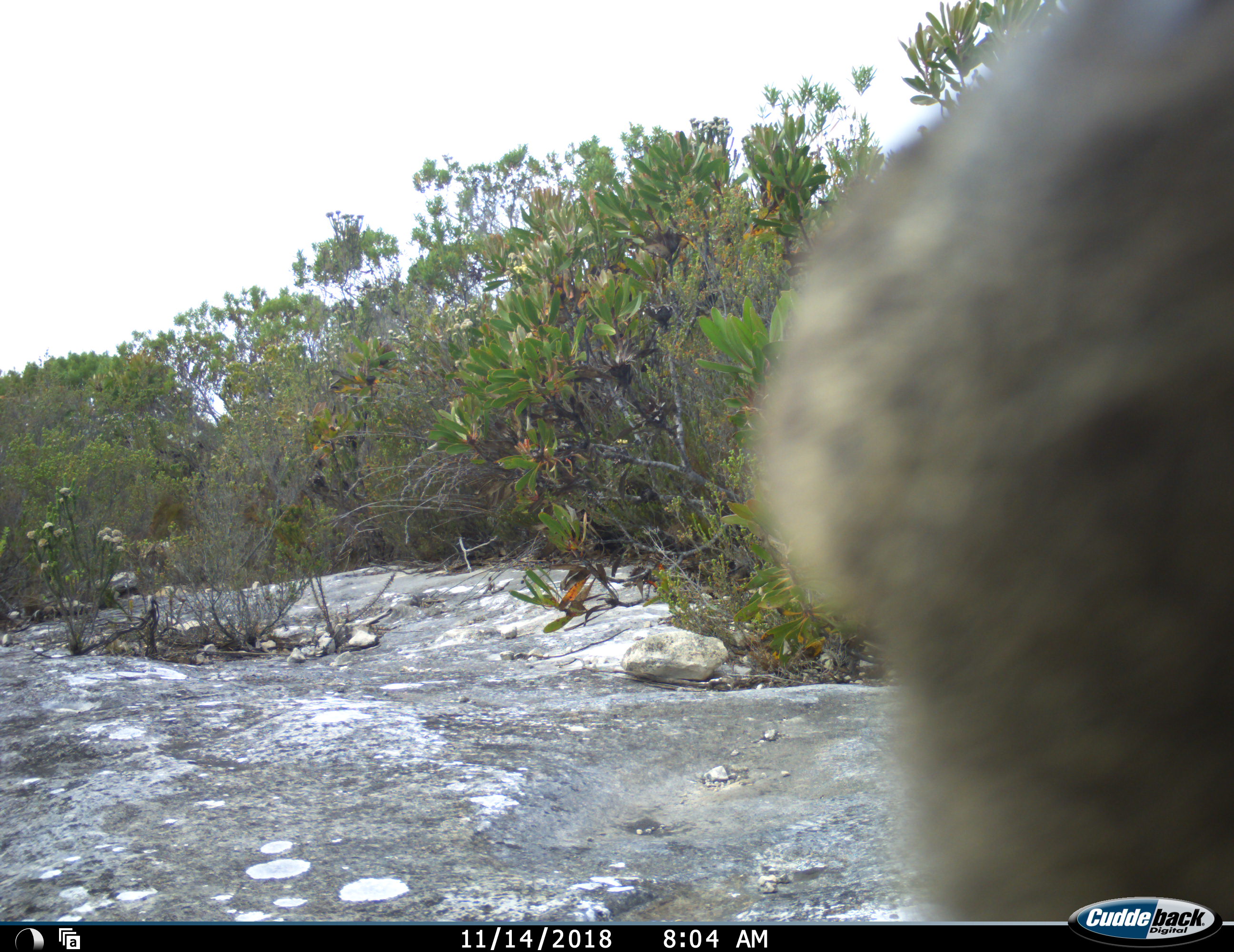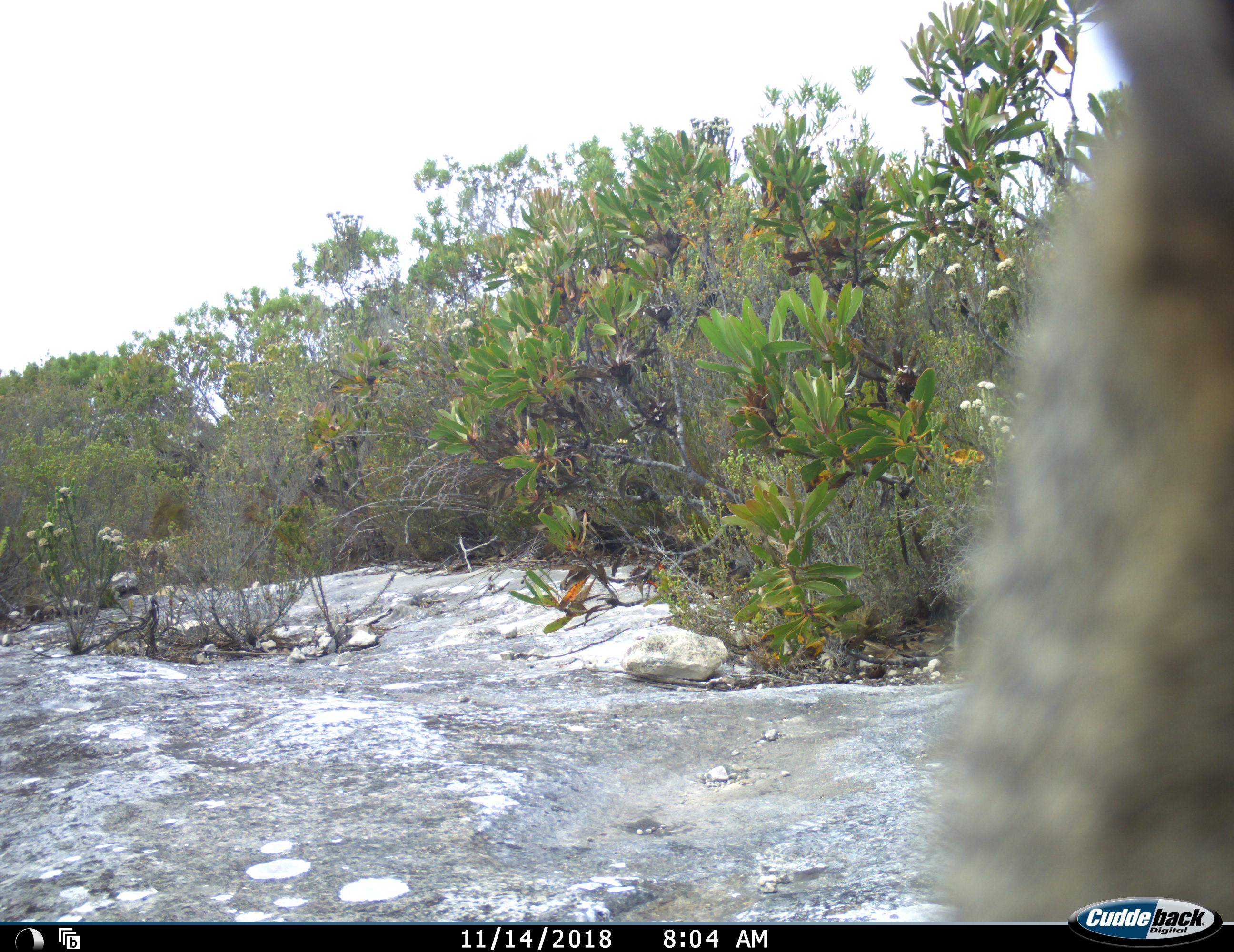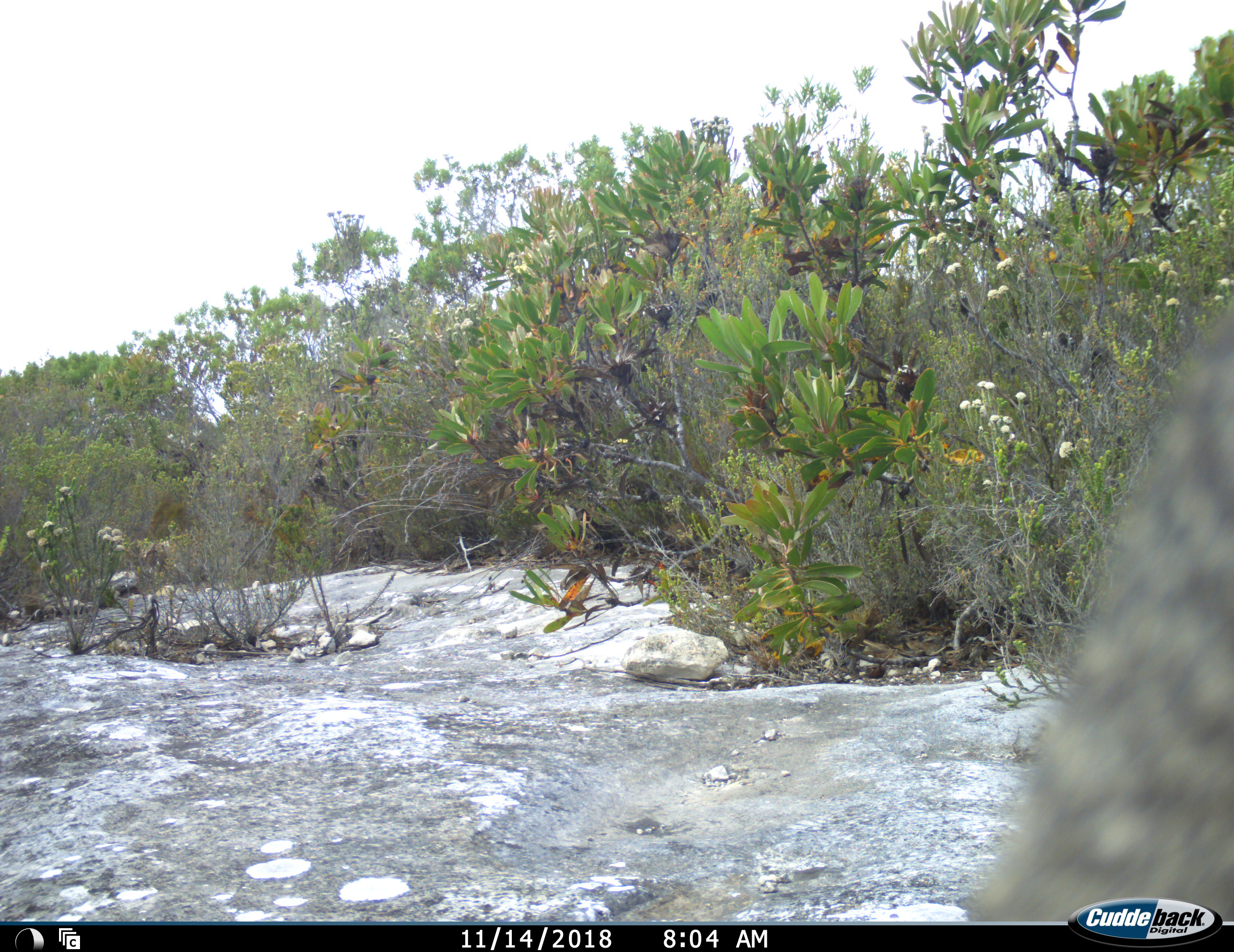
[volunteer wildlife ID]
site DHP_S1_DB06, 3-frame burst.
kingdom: Animalia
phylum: Chordata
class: Mammalia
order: Primates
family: Cercopithecidae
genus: Papio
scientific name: Papio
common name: baboon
Baboon (Papio), count 1. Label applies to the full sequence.